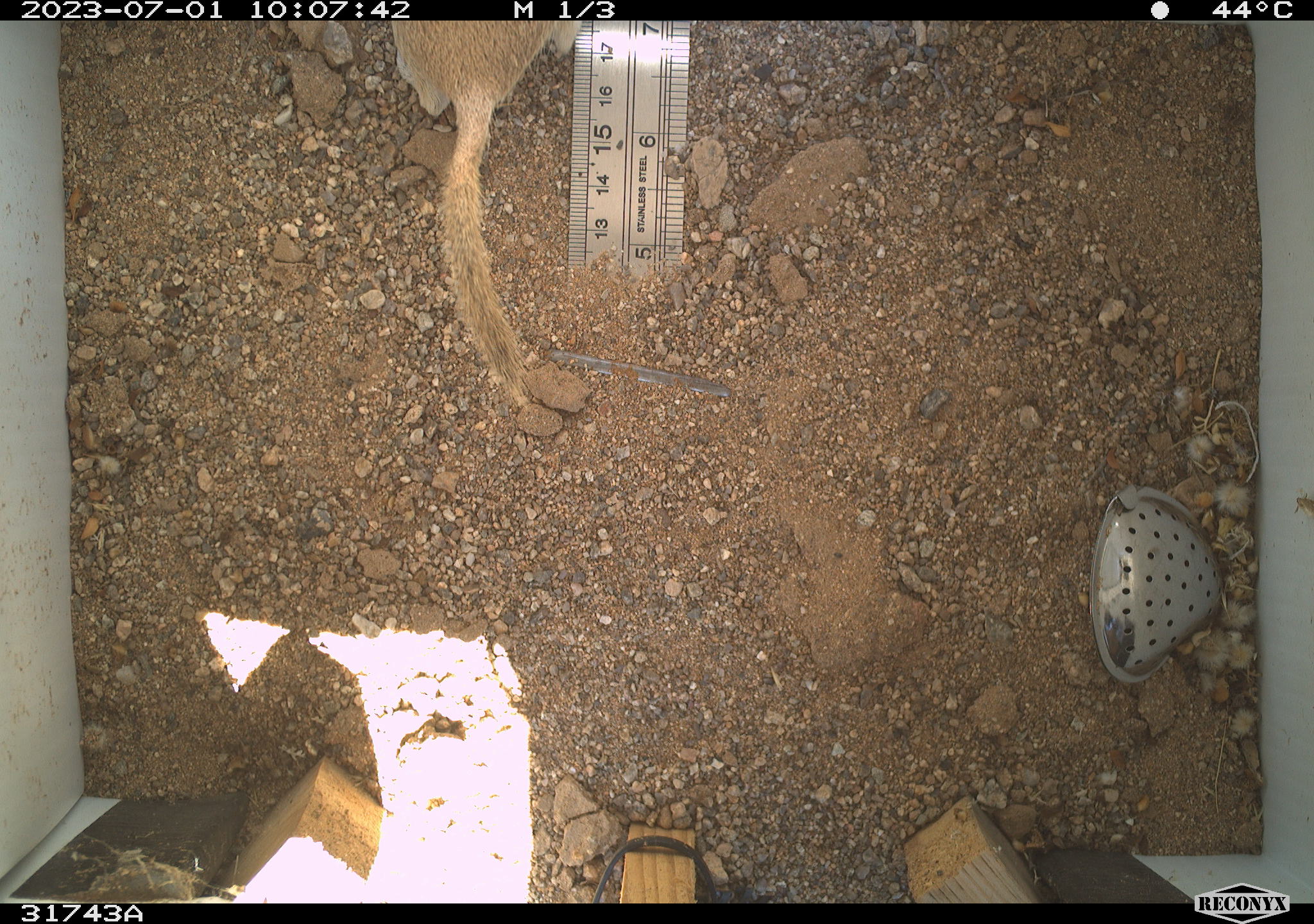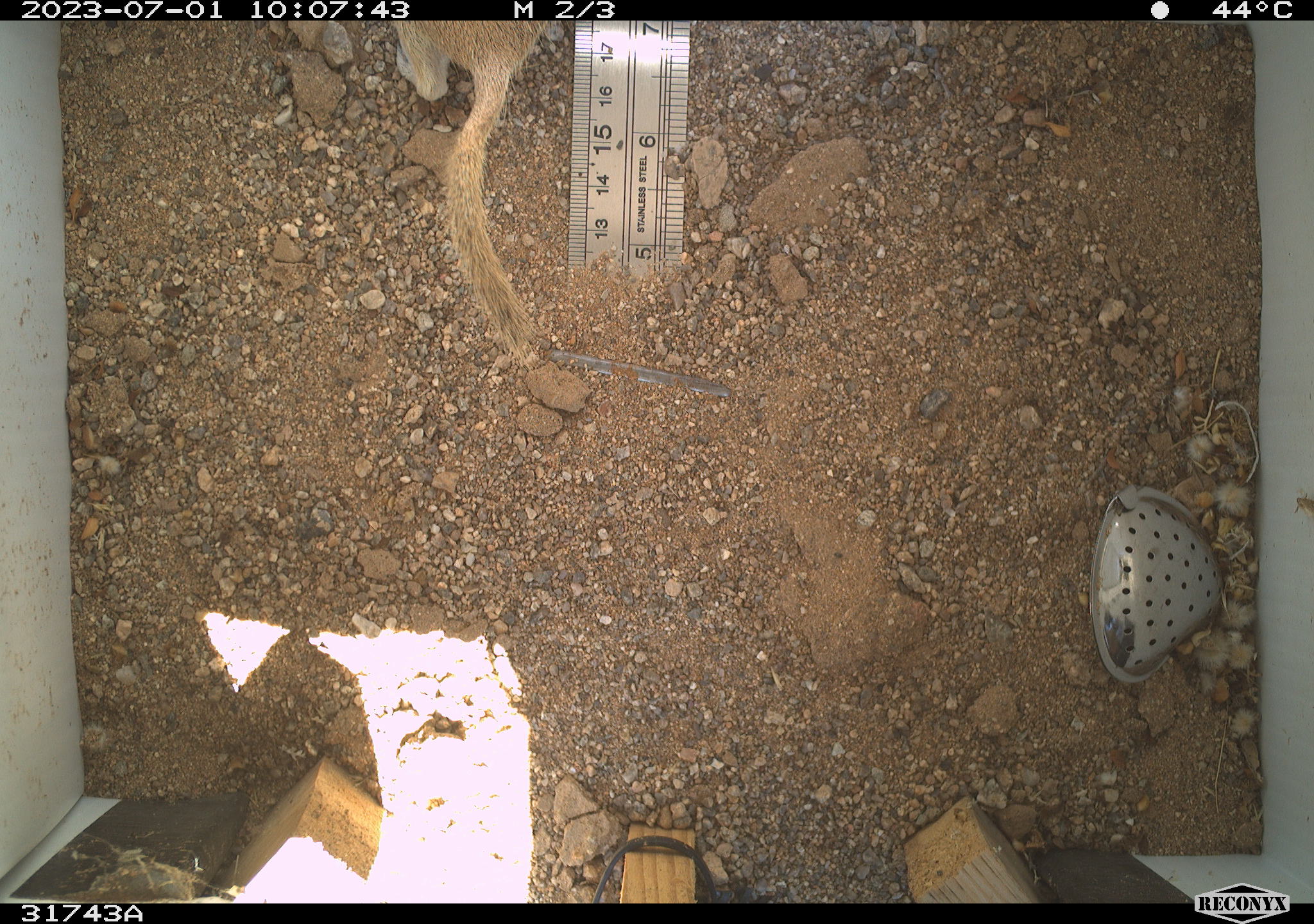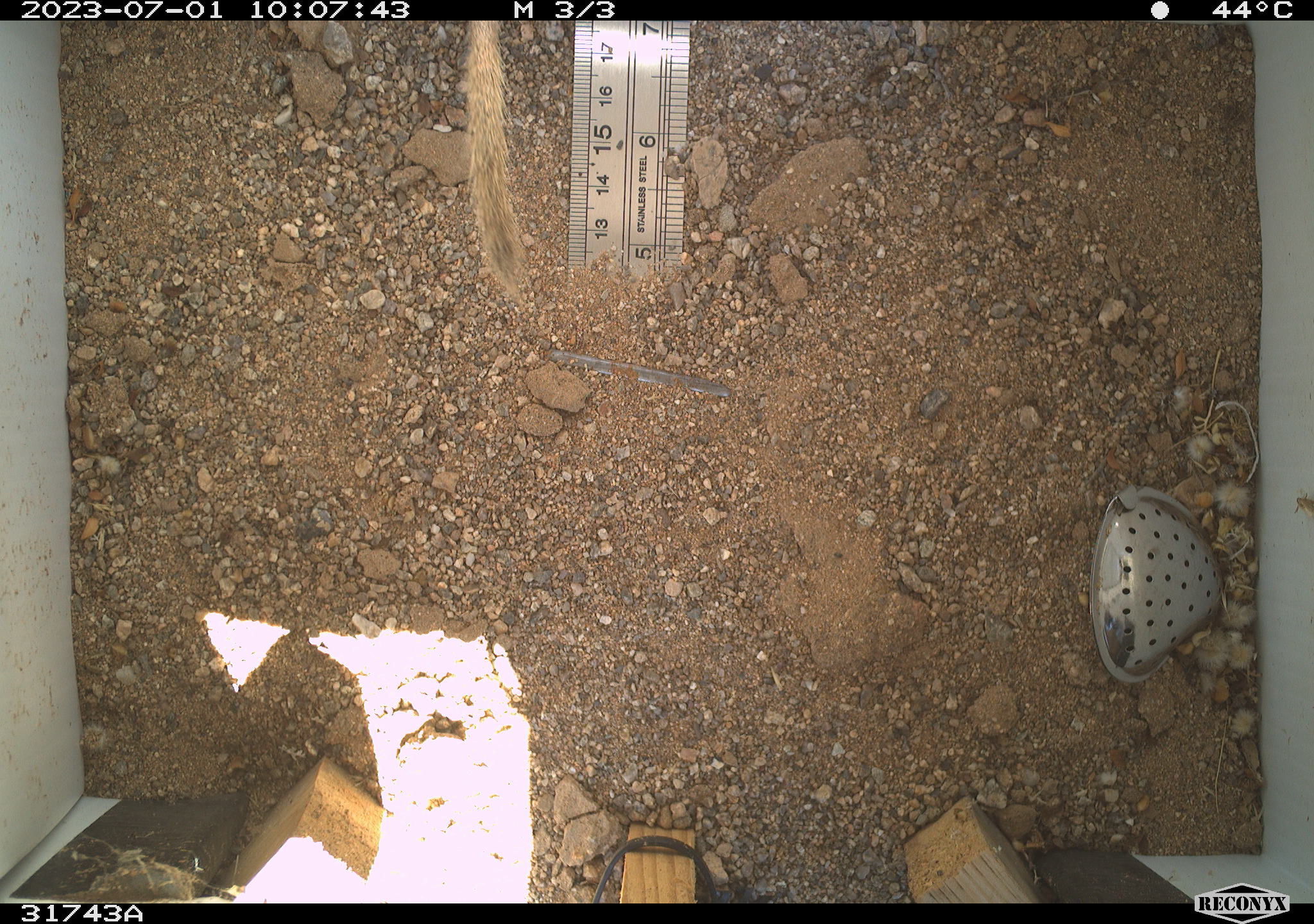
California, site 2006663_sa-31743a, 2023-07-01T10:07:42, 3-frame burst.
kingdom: Animalia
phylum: Chordata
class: Mammalia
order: Rodentia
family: Sciuridae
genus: Xerospermophilus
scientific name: Xerospermophilus tereticaudus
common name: round-tailed ground squirrel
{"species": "round-tailed ground squirrel (Xerospermophilus tereticaudus)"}